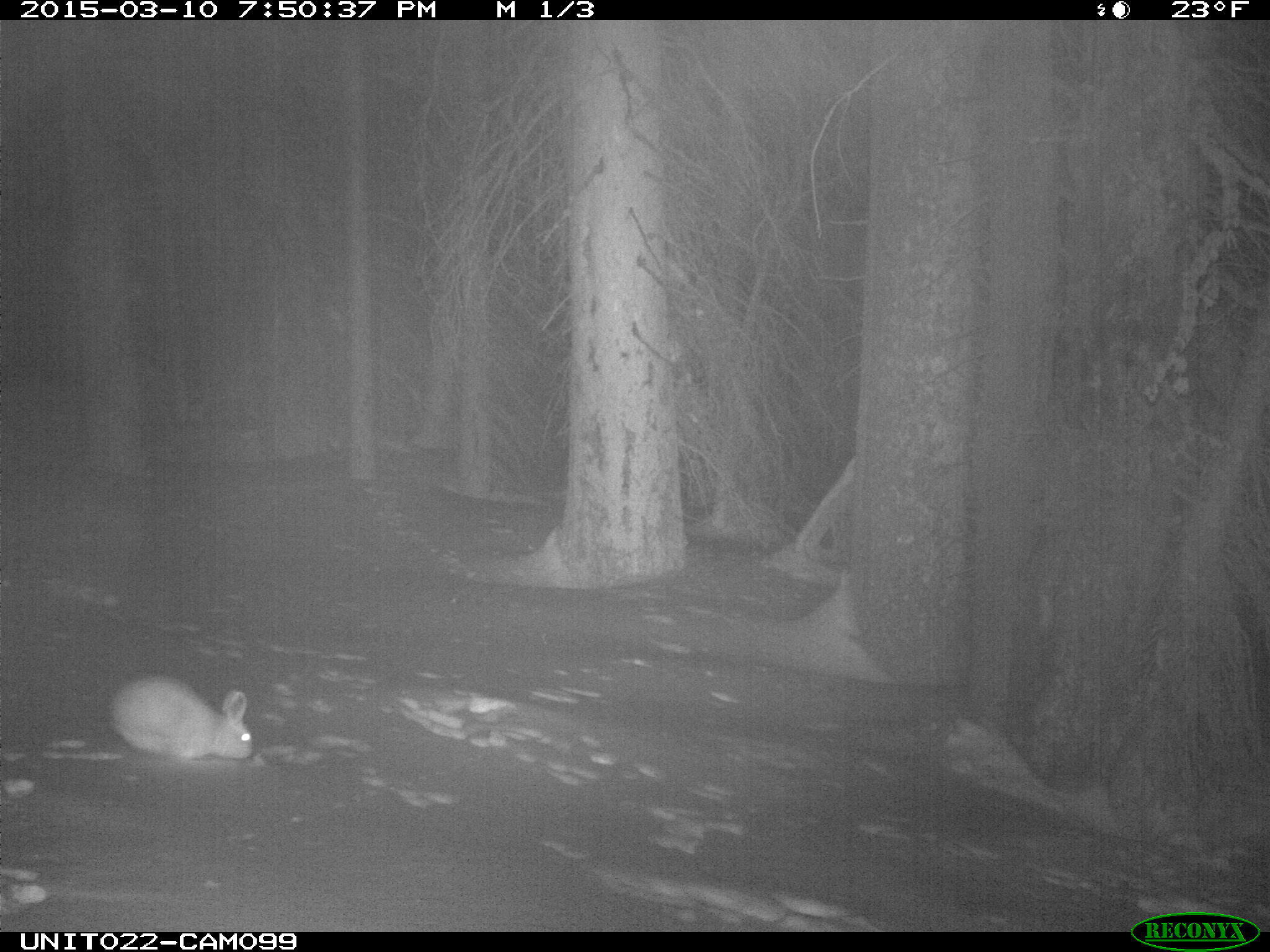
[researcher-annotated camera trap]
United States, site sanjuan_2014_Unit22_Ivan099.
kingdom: Animalia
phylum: Chordata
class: Mammalia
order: Lagomorpha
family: Leporidae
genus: Lepus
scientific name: Lepus americanus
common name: snowshoe hare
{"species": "Lepus americanus (snowshoe hare)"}